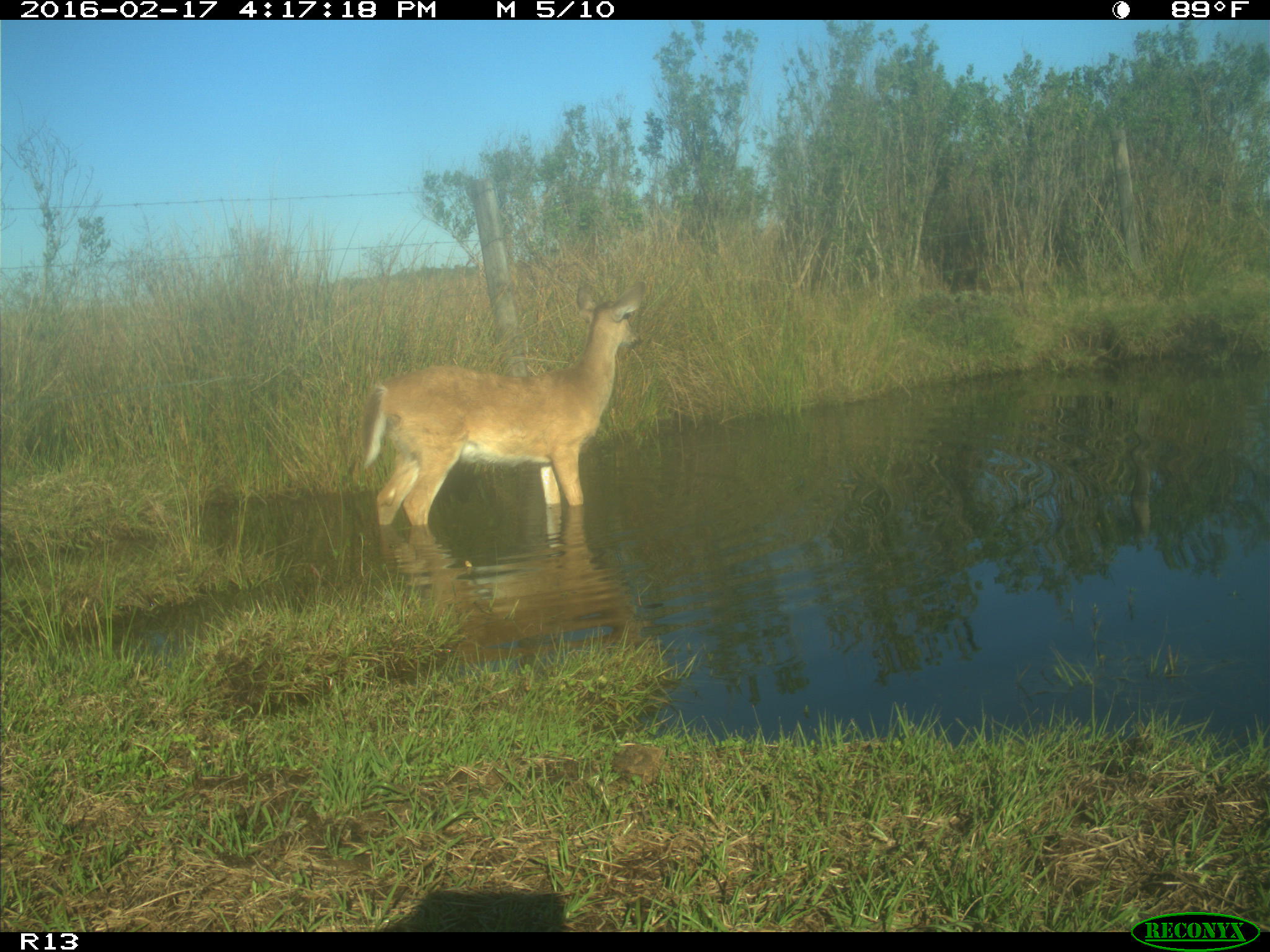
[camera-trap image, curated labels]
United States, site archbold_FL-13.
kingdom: Animalia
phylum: Chordata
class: Mammalia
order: Artiodactyla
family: Cervidae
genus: Odocoileus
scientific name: Odocoileus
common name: deer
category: unidentified deer